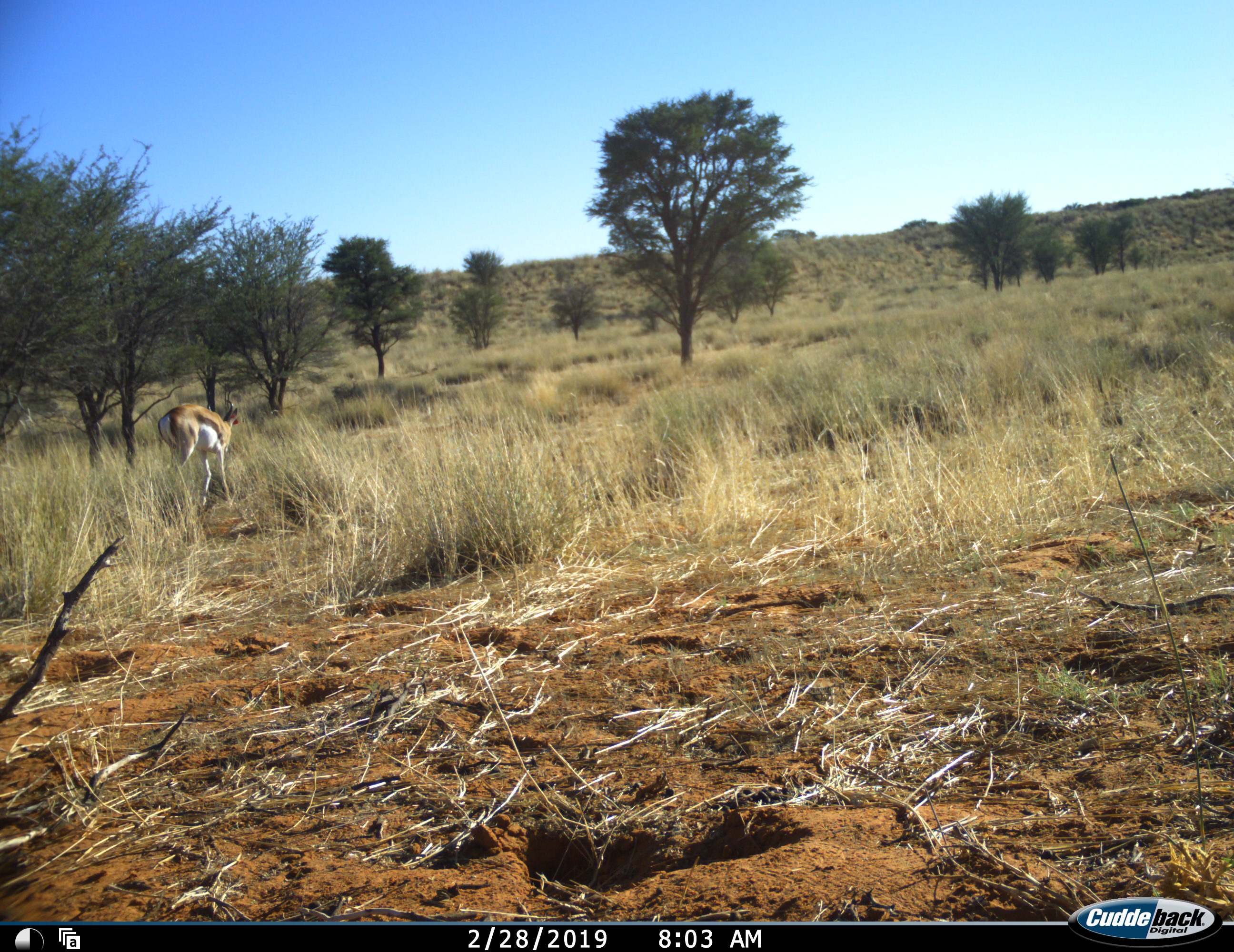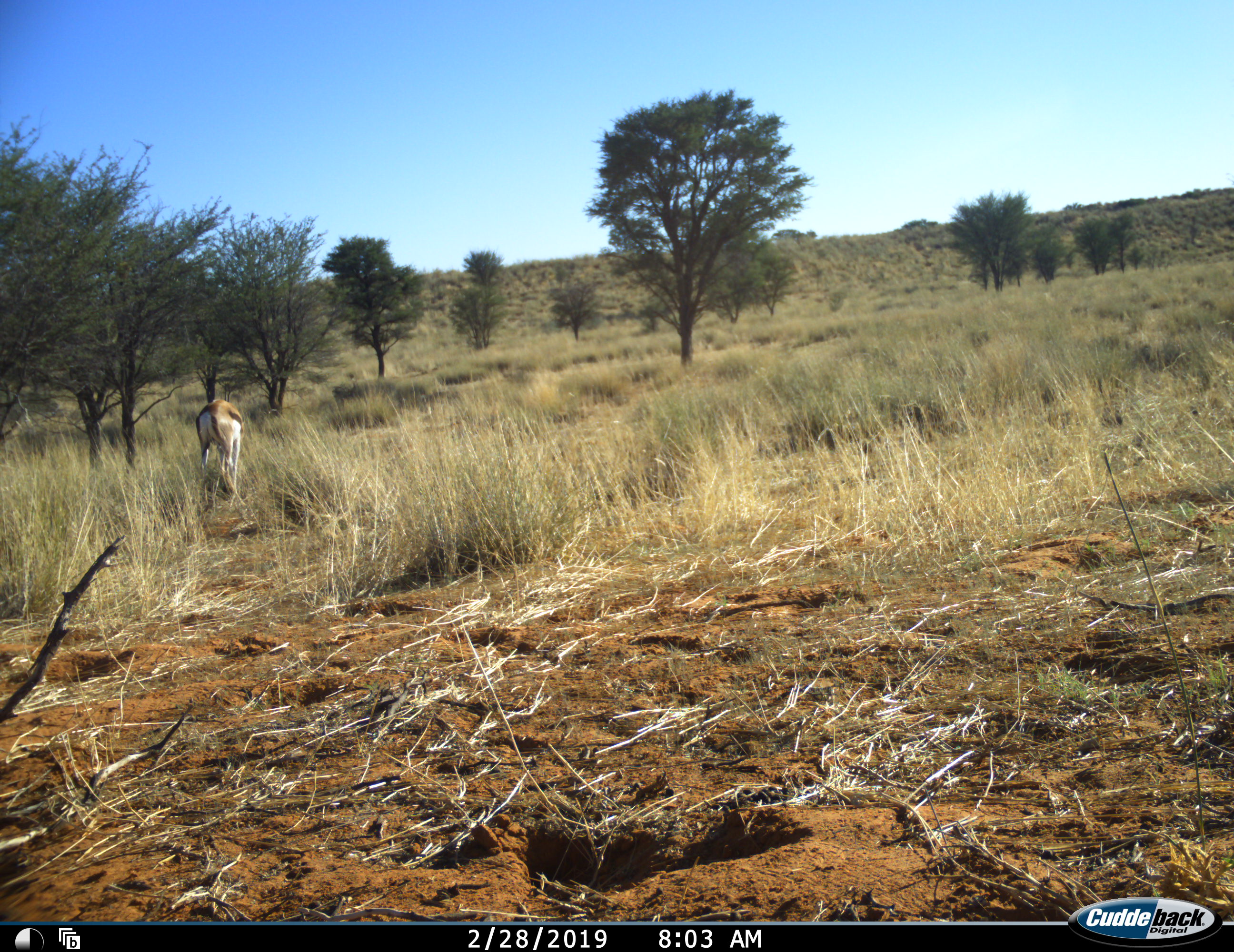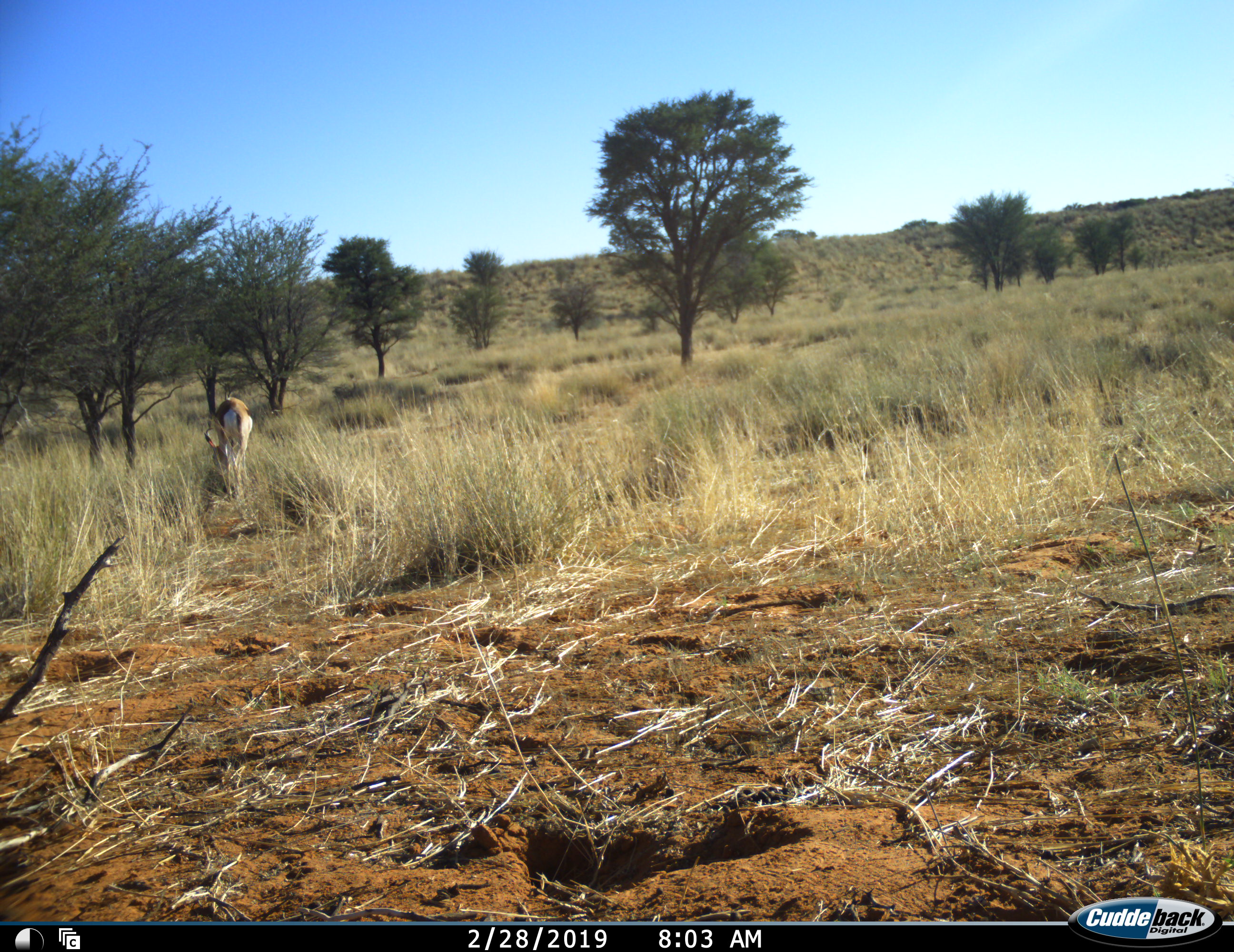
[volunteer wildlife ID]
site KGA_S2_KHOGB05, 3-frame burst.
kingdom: Animalia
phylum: Chordata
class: Mammalia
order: Artiodactyla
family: Bovidae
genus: Antidorcas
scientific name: Antidorcas marsupialis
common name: springbok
Springbok (Antidorcas marsupialis), count 1. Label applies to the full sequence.